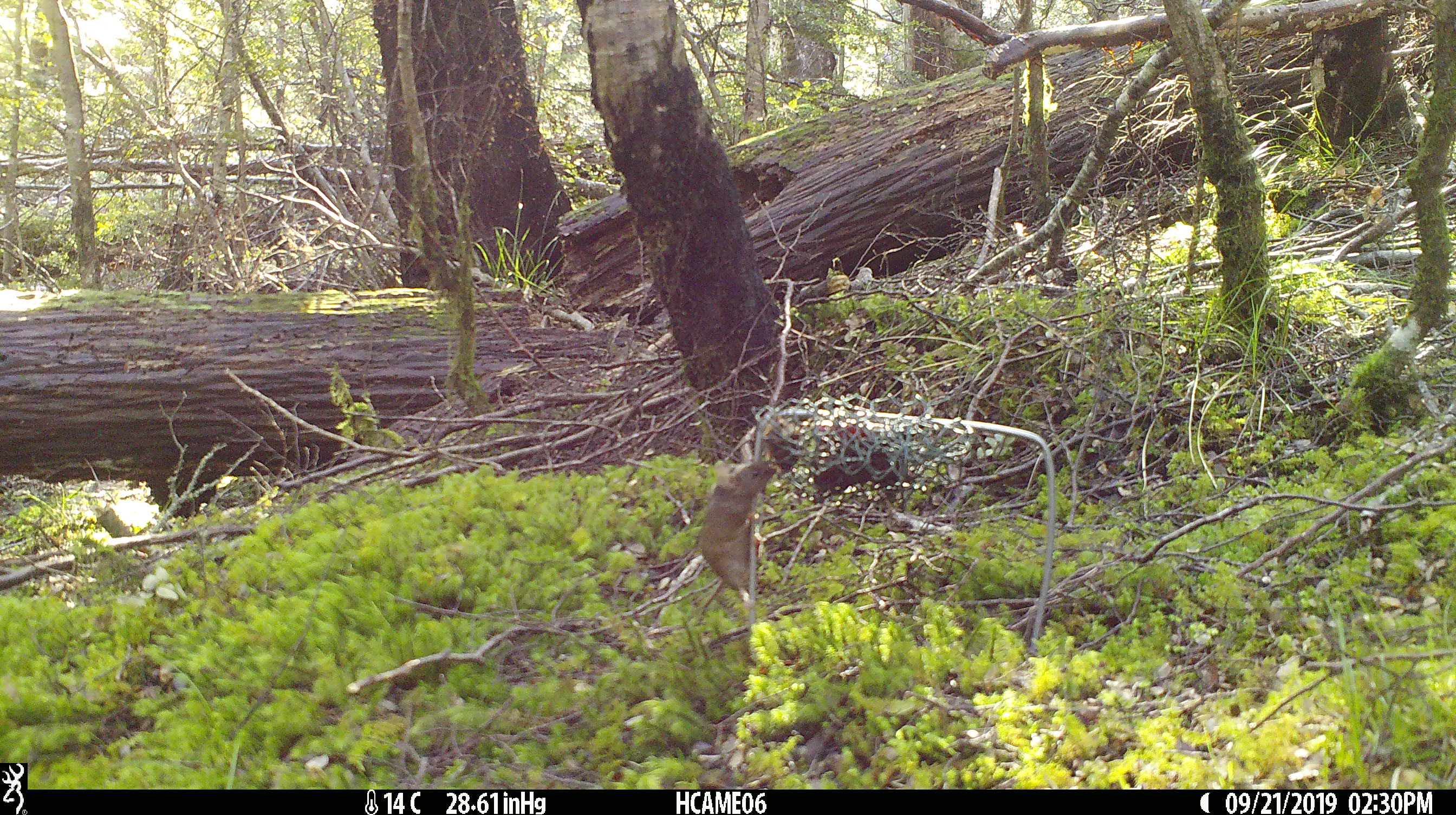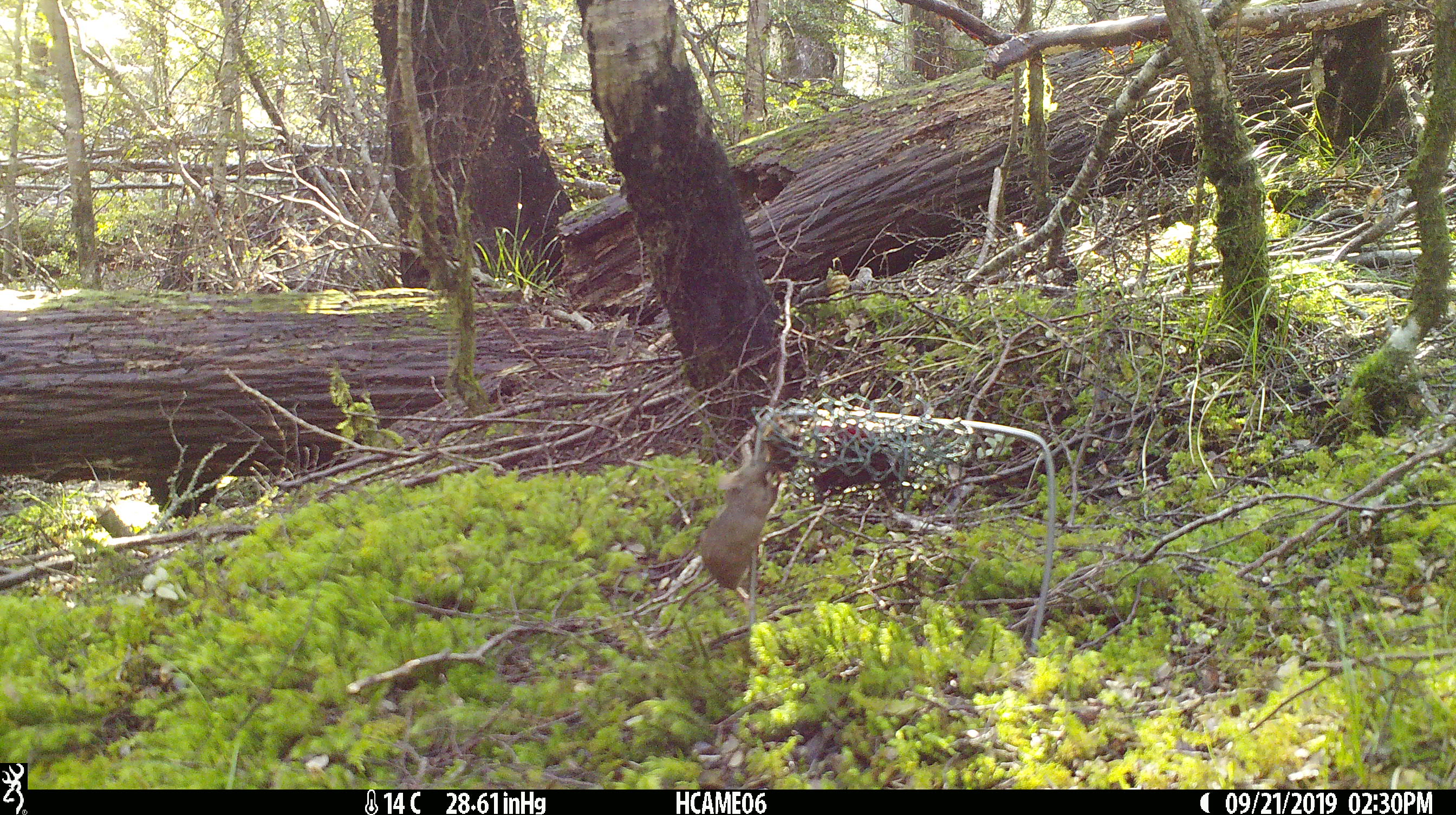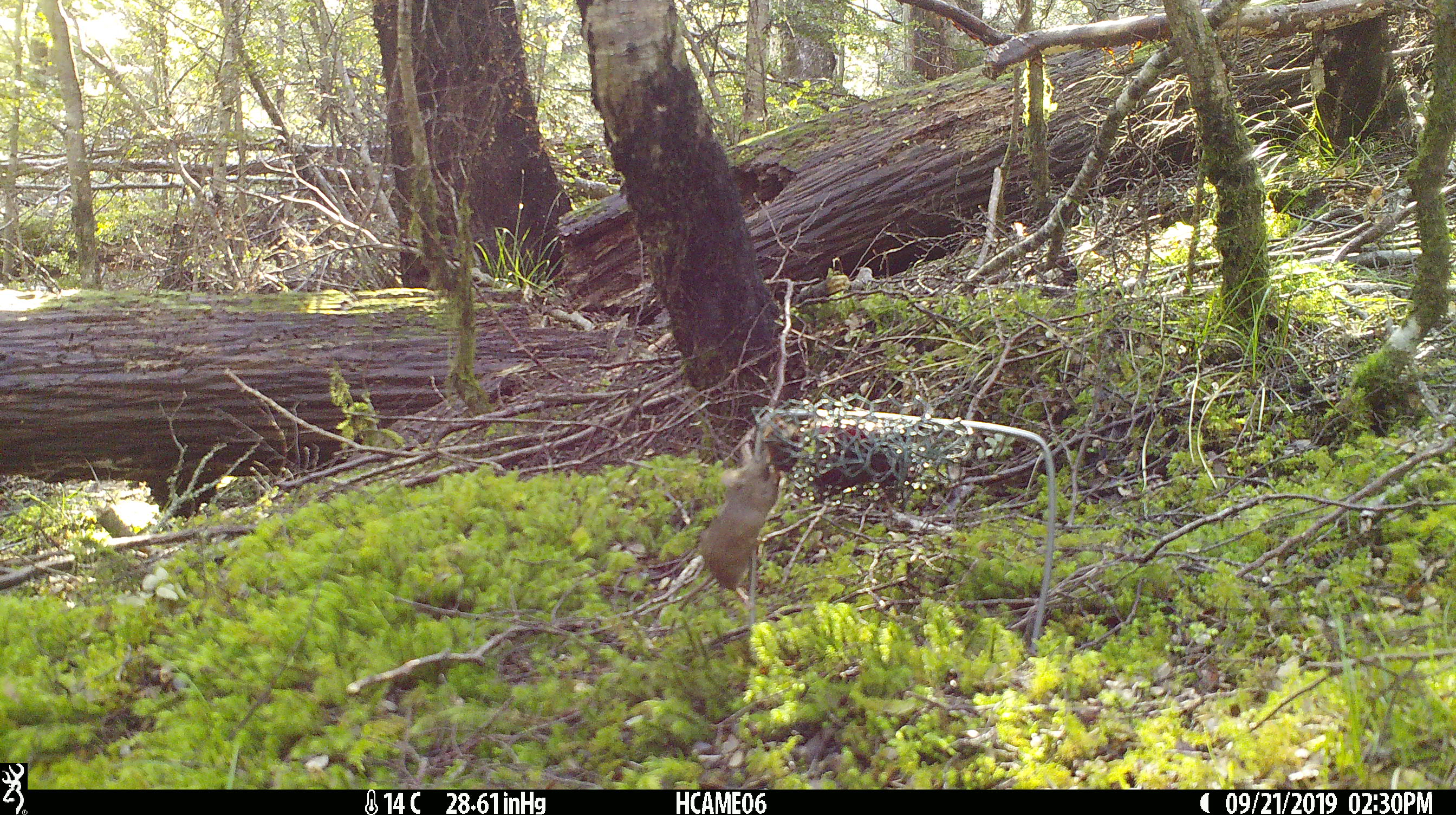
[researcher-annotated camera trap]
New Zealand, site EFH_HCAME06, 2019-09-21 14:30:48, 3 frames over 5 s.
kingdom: Animalia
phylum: Chordata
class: Mammalia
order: Rodentia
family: Muridae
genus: Mus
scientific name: Mus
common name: mouse